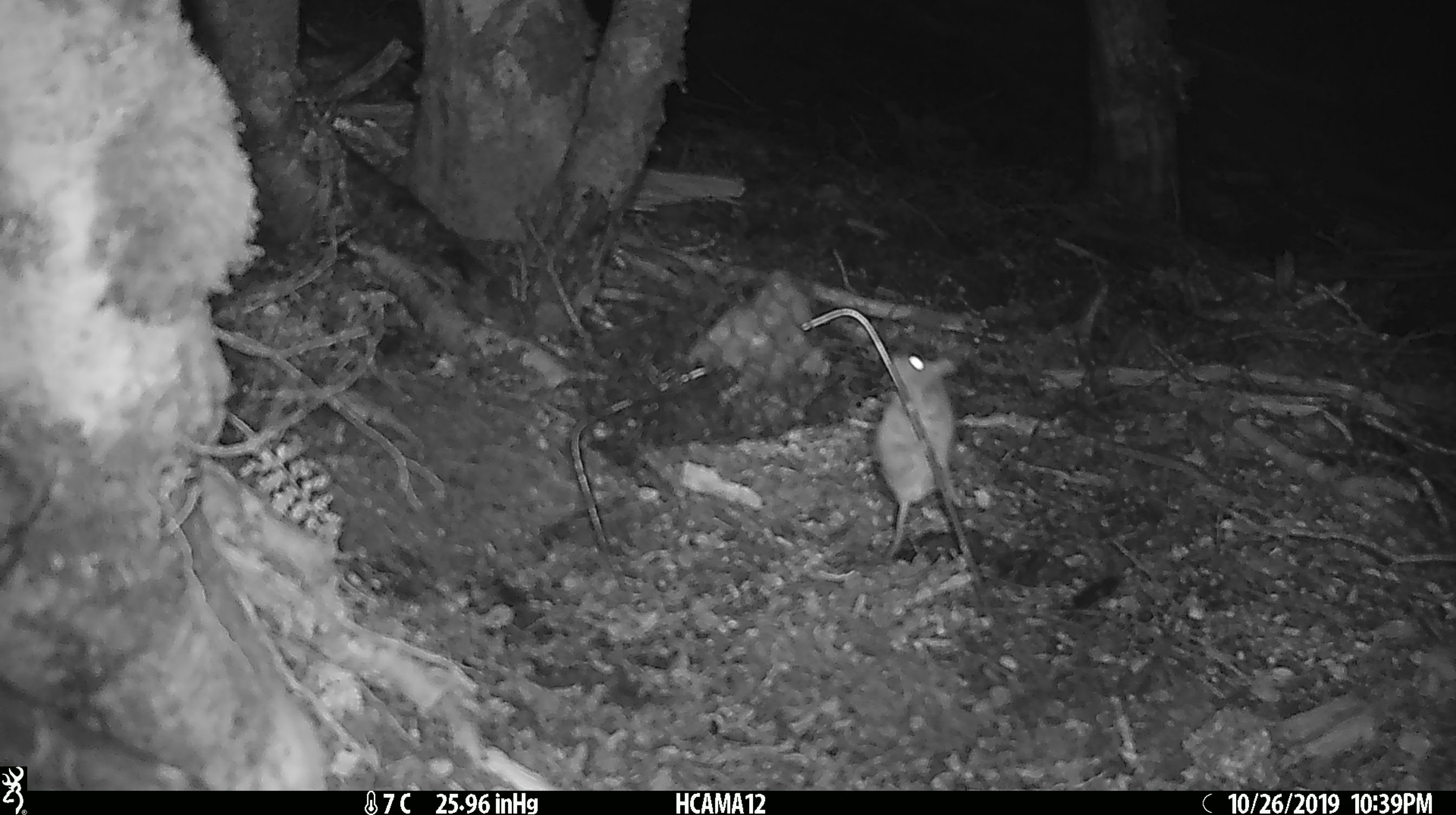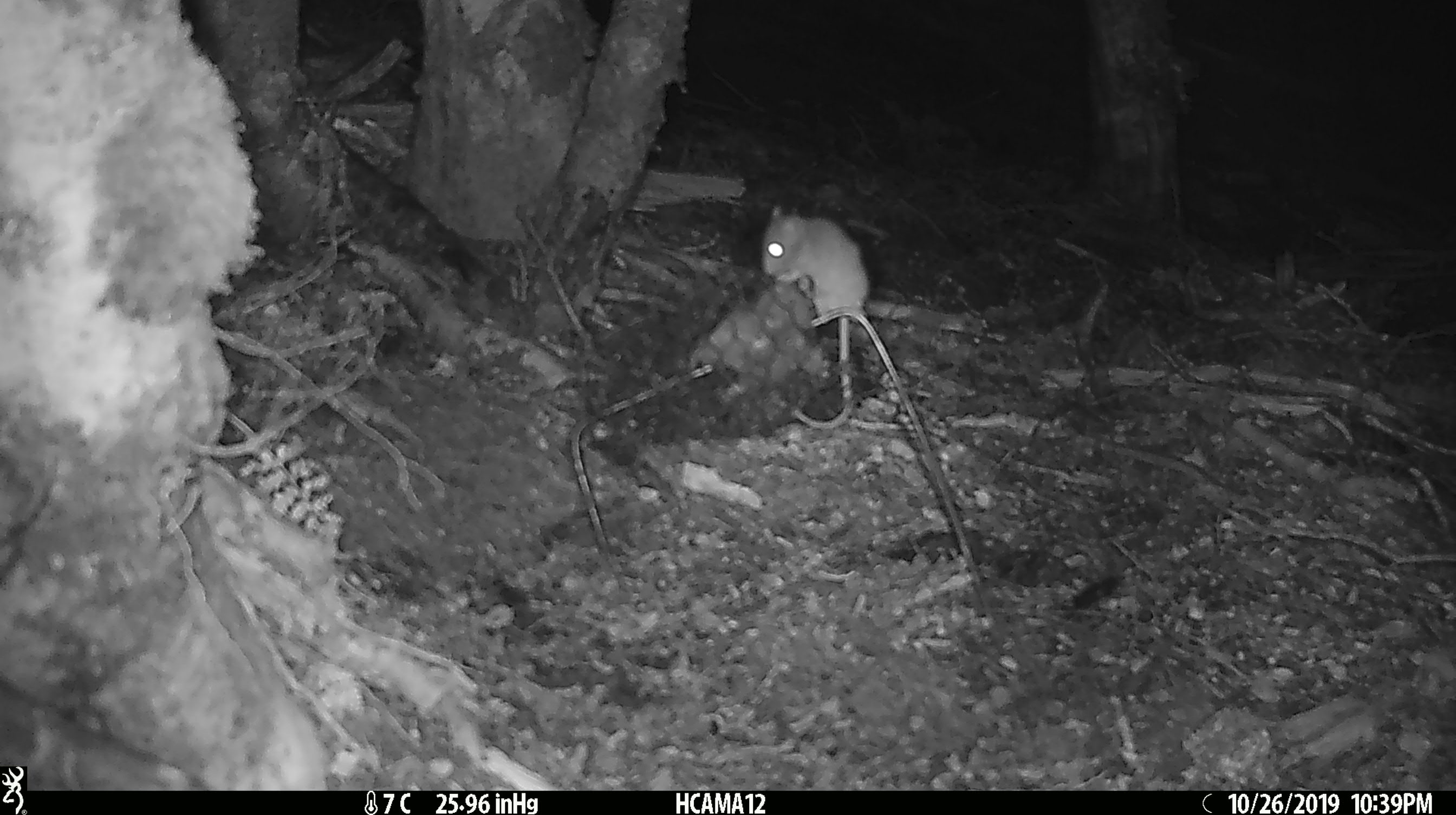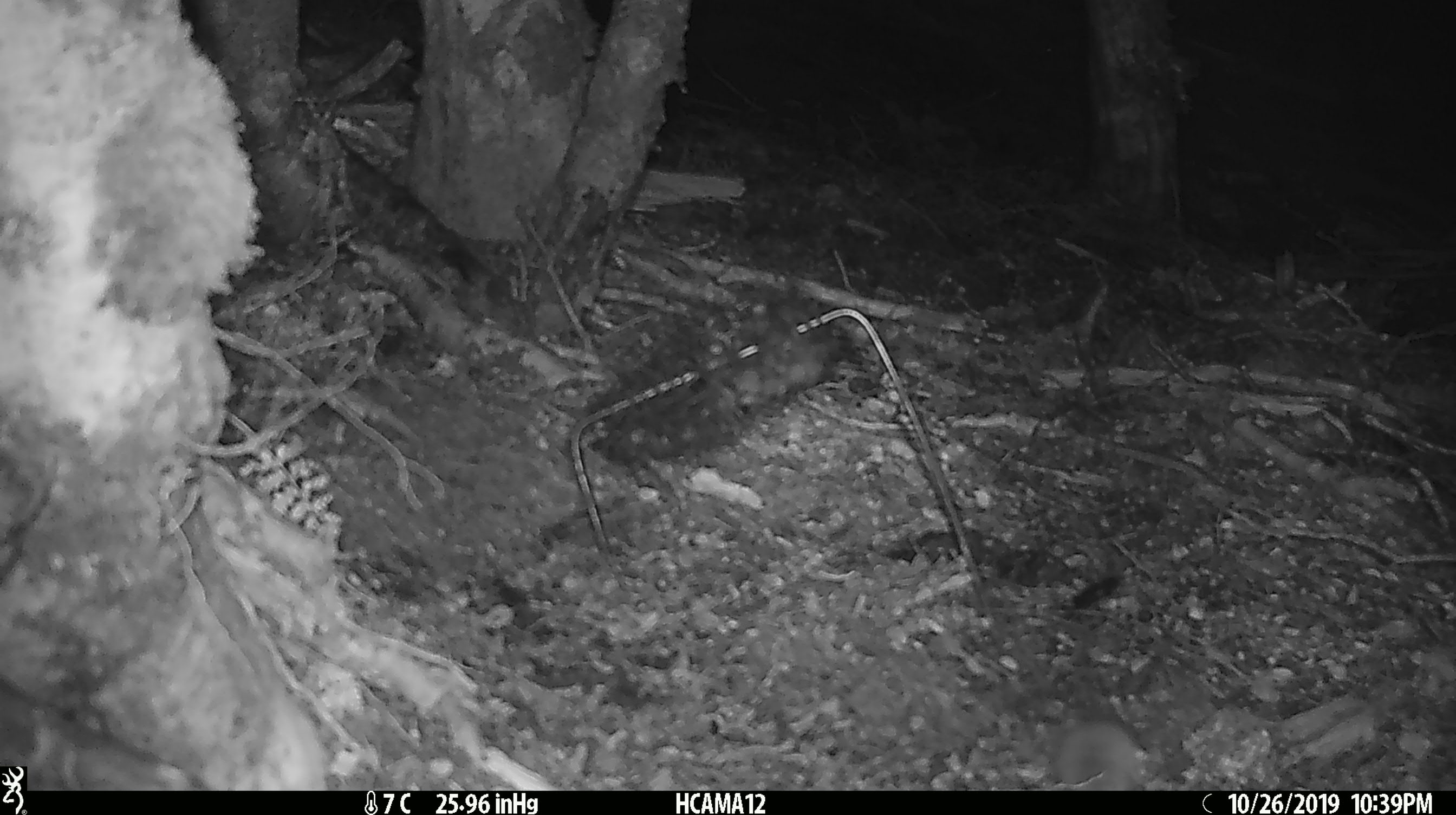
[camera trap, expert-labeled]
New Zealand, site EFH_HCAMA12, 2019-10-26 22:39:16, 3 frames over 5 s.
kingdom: Animalia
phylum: Chordata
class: Mammalia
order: Rodentia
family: Muridae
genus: Mus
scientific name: Mus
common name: mouse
Mouse (Mus).